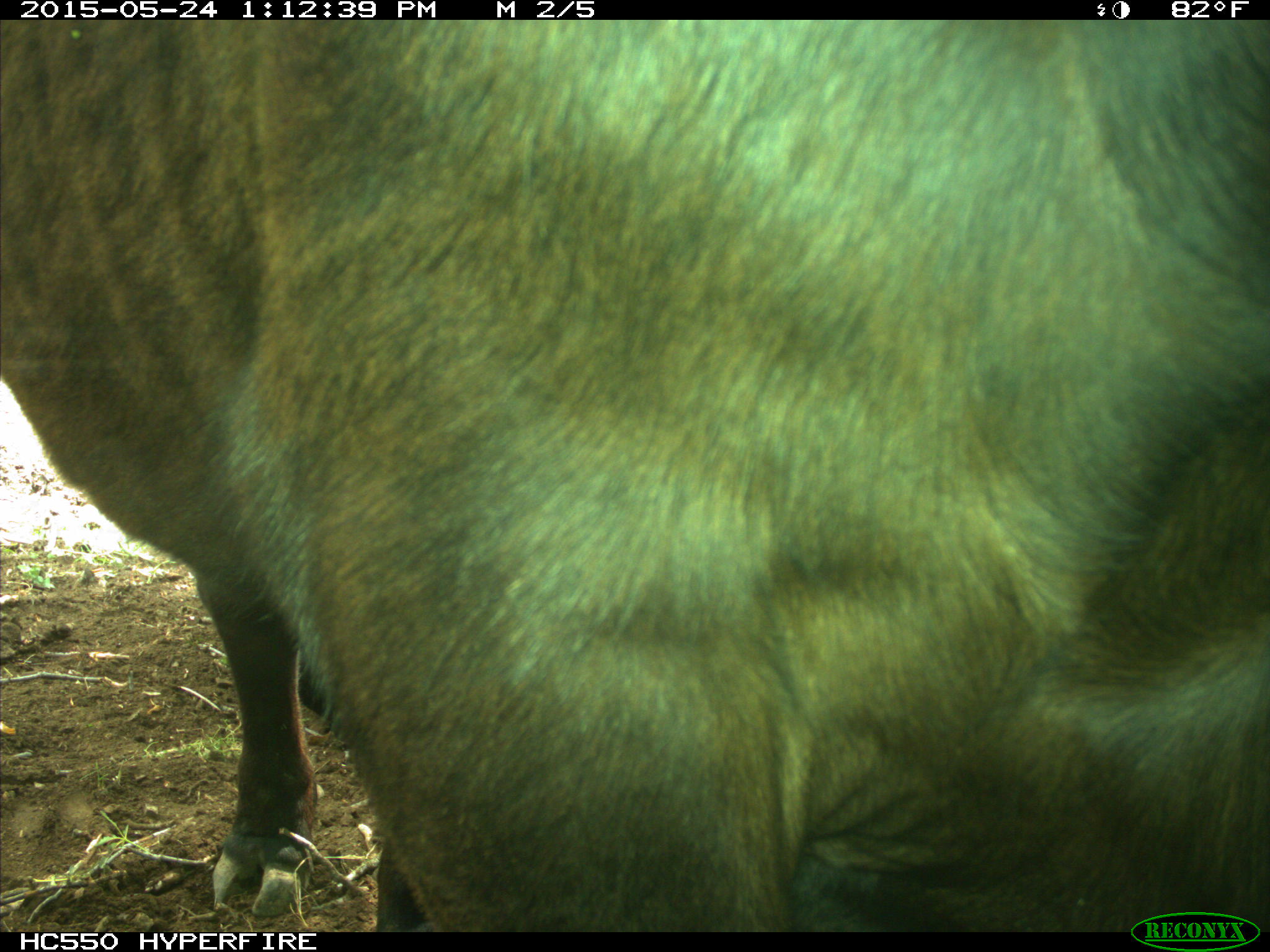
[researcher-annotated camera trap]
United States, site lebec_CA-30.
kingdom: Animalia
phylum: Chordata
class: Mammalia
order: Artiodactyla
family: Bovidae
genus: Bos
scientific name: Bos taurus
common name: domestic cow